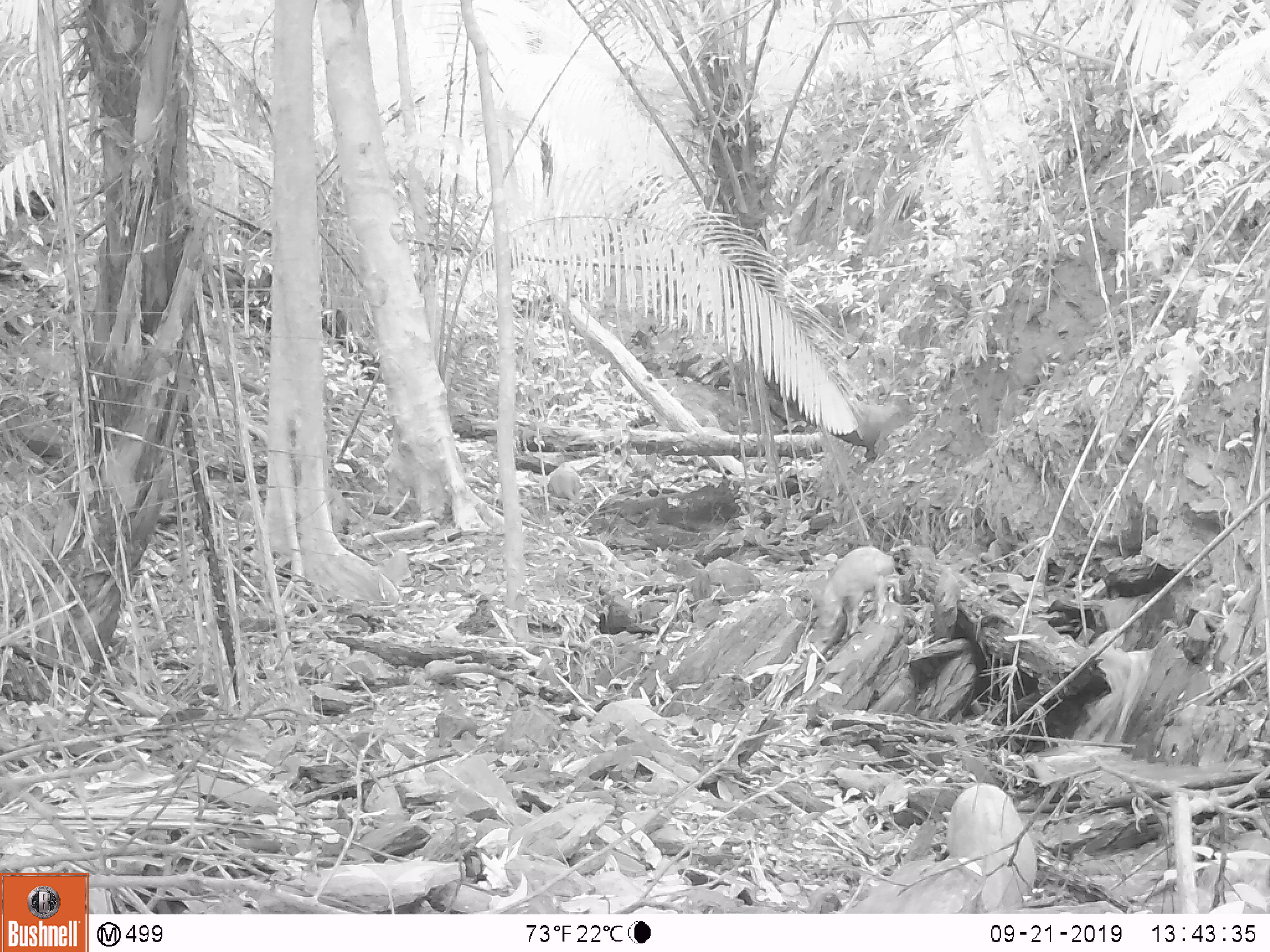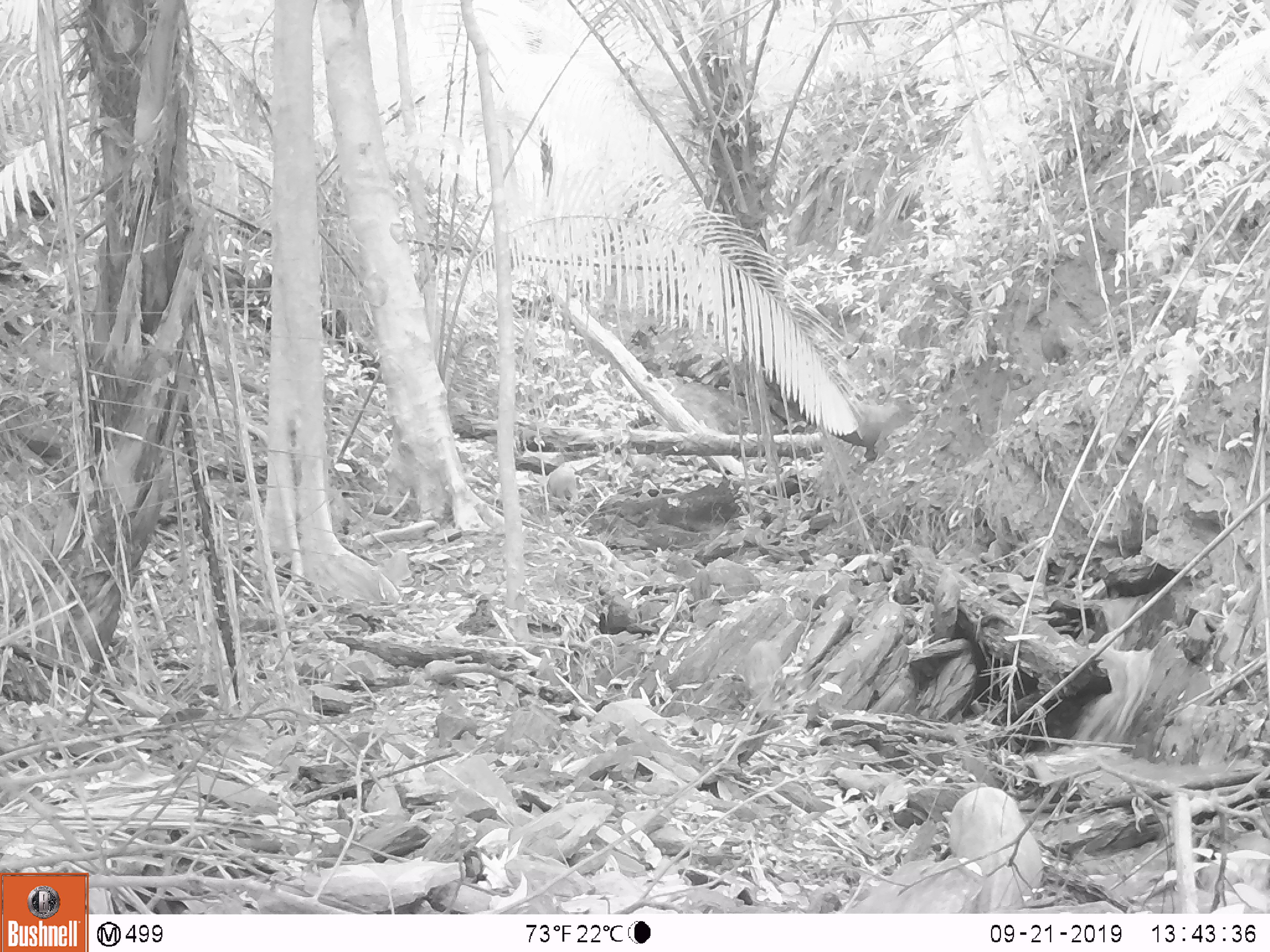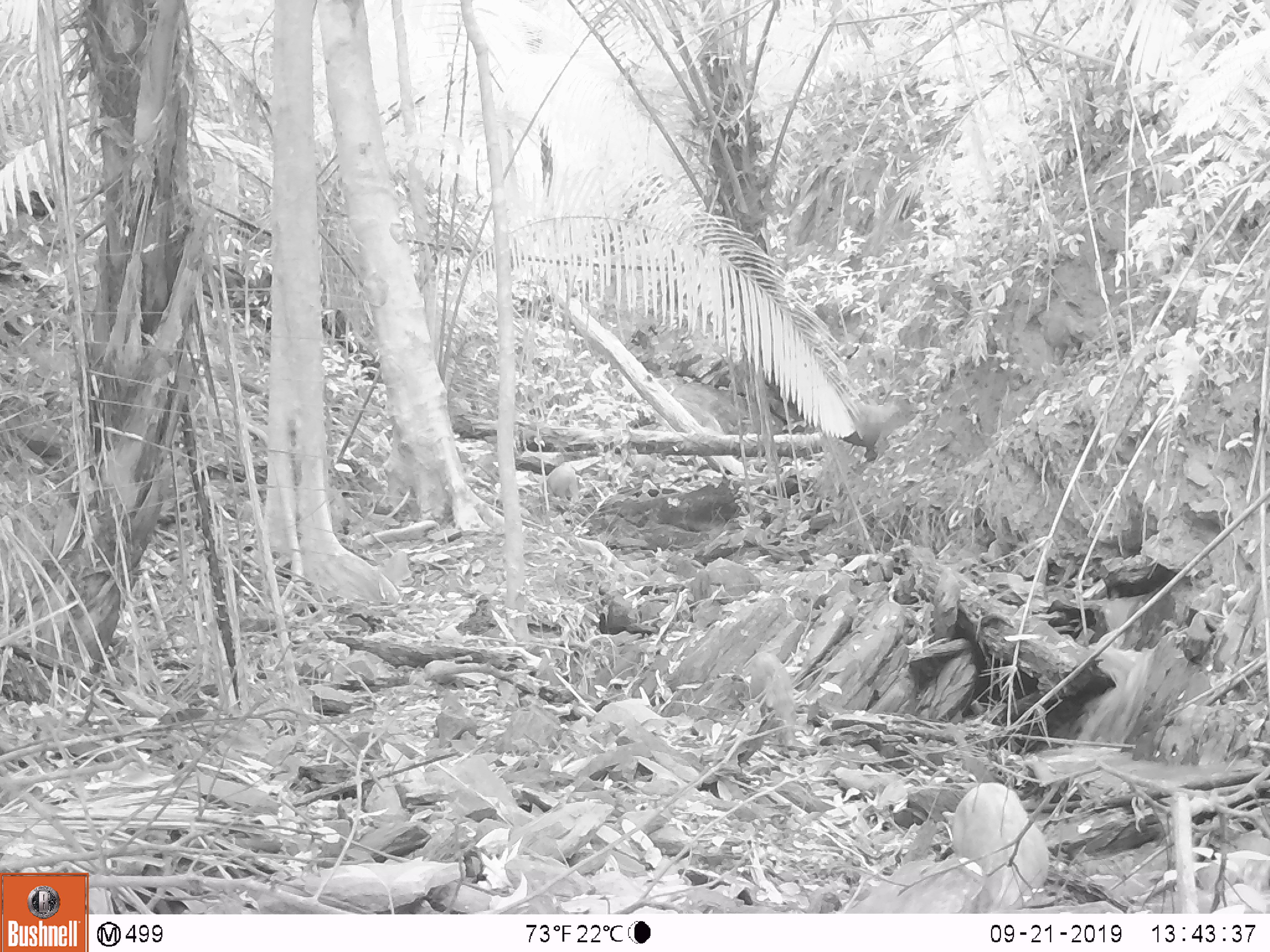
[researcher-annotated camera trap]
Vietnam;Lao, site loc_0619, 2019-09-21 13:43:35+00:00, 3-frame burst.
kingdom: Animalia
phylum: Chordata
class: Mammalia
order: Artiodactyla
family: Suidae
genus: Sus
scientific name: Sus scrofa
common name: eurasian wild pig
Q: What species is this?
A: Eurasian wild pig (Sus scrofa).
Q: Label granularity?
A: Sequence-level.